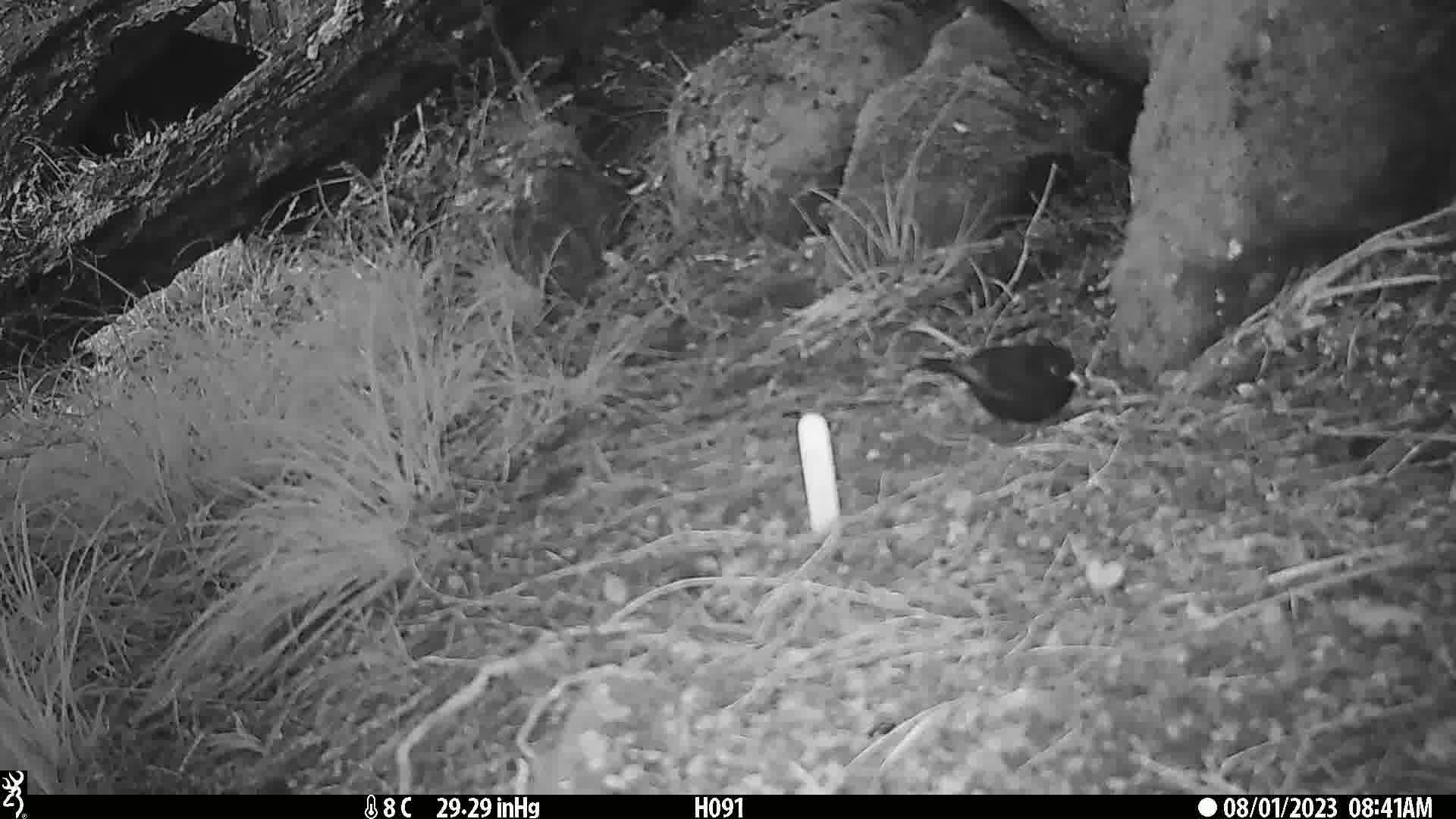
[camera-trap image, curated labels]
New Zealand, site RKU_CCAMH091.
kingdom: Animalia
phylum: Chordata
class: Aves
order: Passeriformes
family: Turdidae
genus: Turdus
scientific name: Turdus merula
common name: eurasian blackbird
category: blackbird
Blackbird (eurasian blackbird) (Turdus merula).